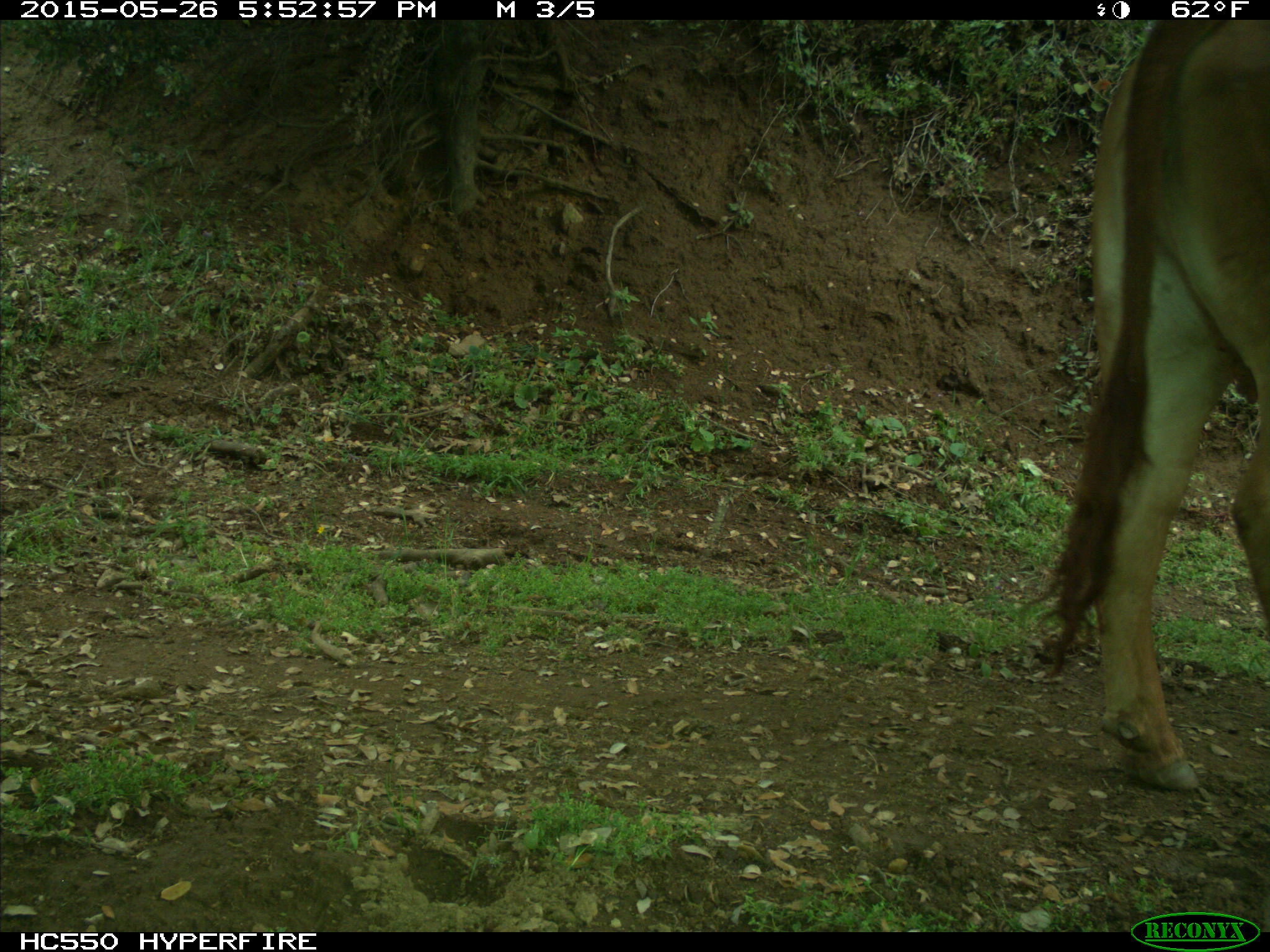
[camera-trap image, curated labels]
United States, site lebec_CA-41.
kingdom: Animalia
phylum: Chordata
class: Mammalia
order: Artiodactyla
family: Bovidae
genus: Bos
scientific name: Bos taurus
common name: domestic cow